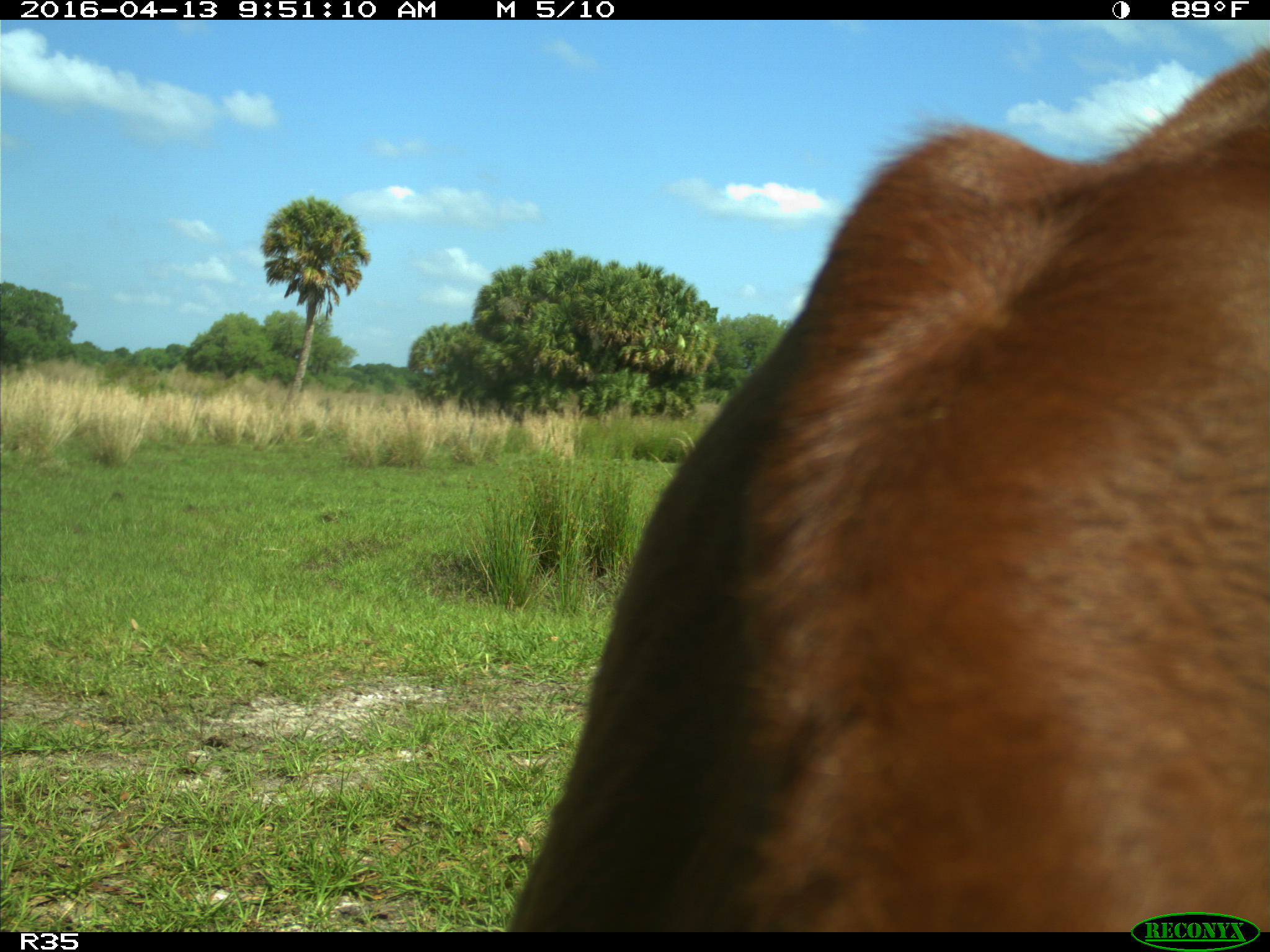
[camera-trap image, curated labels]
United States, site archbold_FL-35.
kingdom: Animalia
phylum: Chordata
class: Mammalia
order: Artiodactyla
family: Bovidae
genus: Bos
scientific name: Bos taurus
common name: domestic cow